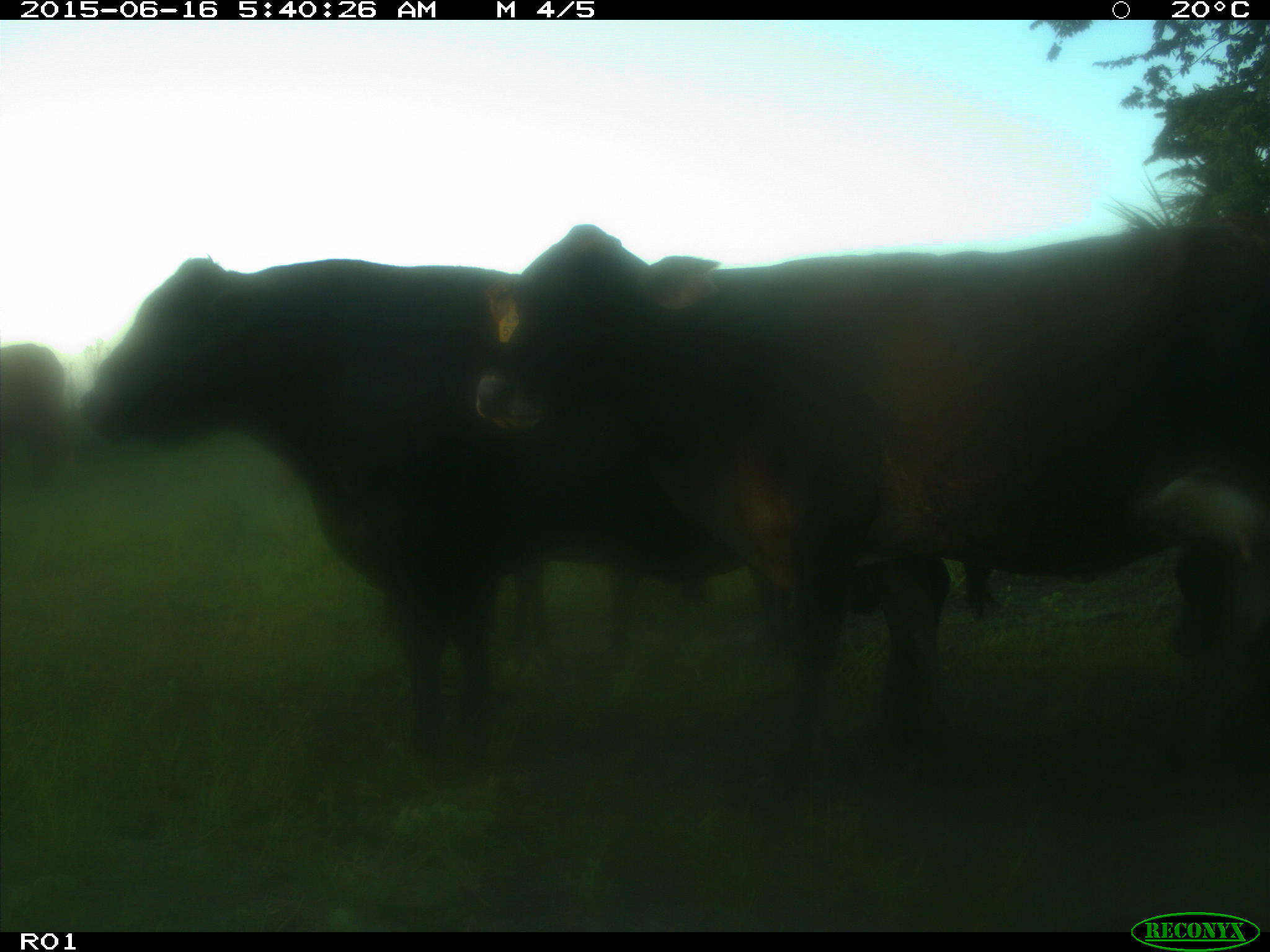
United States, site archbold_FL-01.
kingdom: Animalia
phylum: Chordata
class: Mammalia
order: Artiodactyla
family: Bovidae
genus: Bos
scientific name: Bos taurus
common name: domestic cow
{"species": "Bos taurus (domestic cow)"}